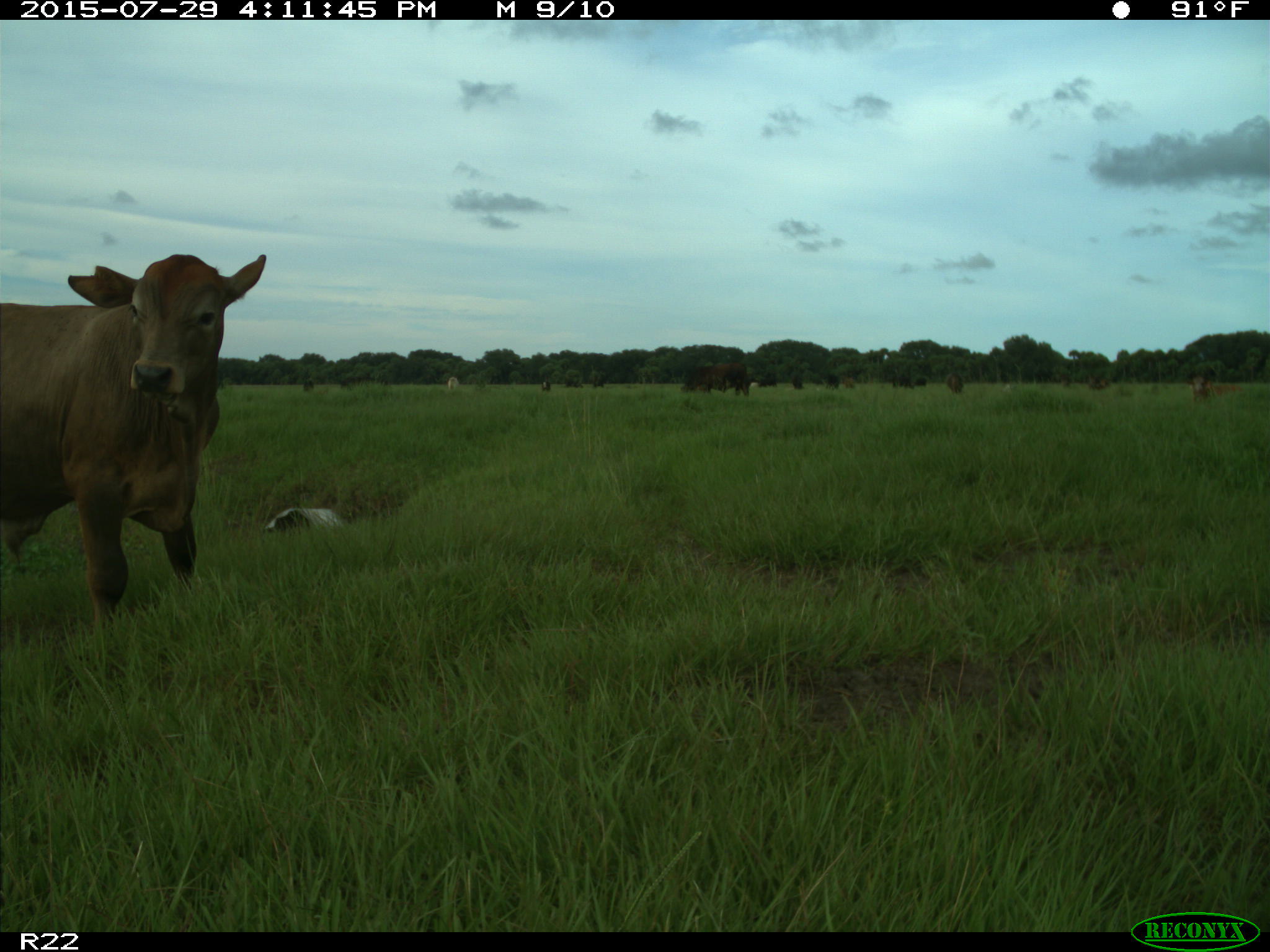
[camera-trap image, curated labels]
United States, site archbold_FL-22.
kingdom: Animalia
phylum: Chordata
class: Mammalia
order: Artiodactyla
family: Bovidae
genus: Bos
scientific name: Bos taurus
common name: domestic cow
Bos taurus (domestic cow).